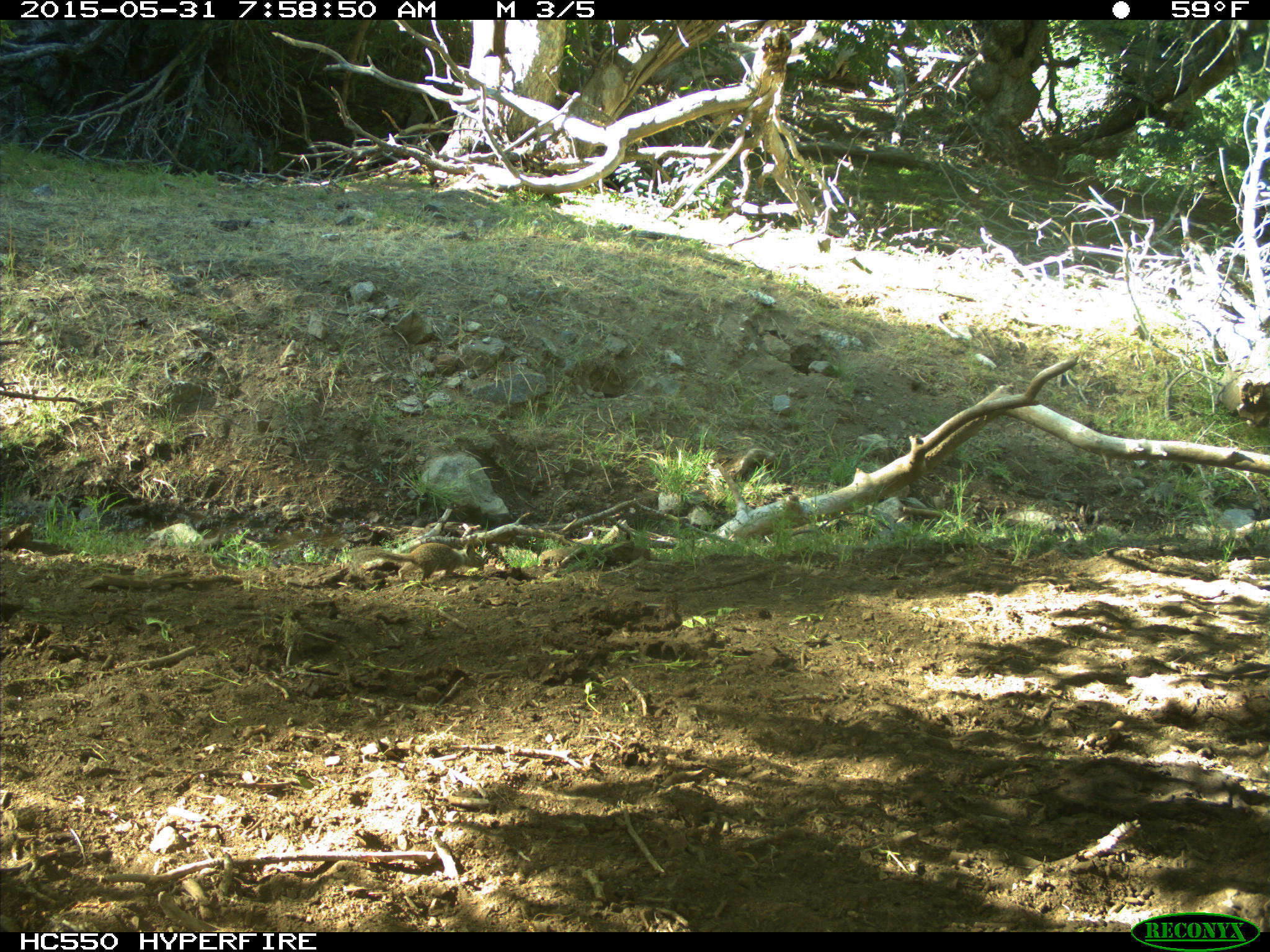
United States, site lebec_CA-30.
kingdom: Animalia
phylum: Chordata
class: Mammalia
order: Rodentia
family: Sciuridae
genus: Otospermophilus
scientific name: Otospermophilus beecheyi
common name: california ground squirrel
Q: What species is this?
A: Otospermophilus beecheyi (california ground squirrel).